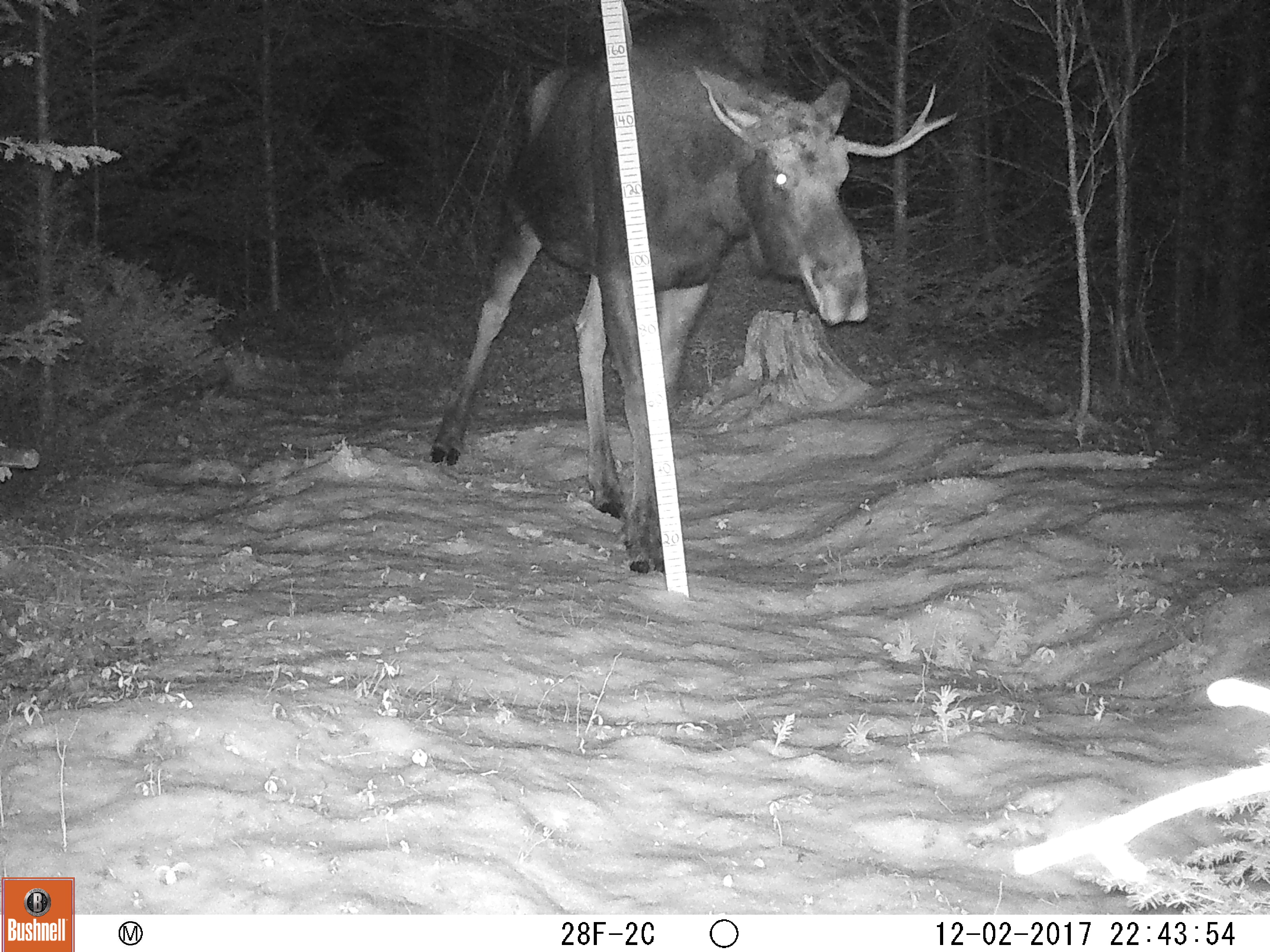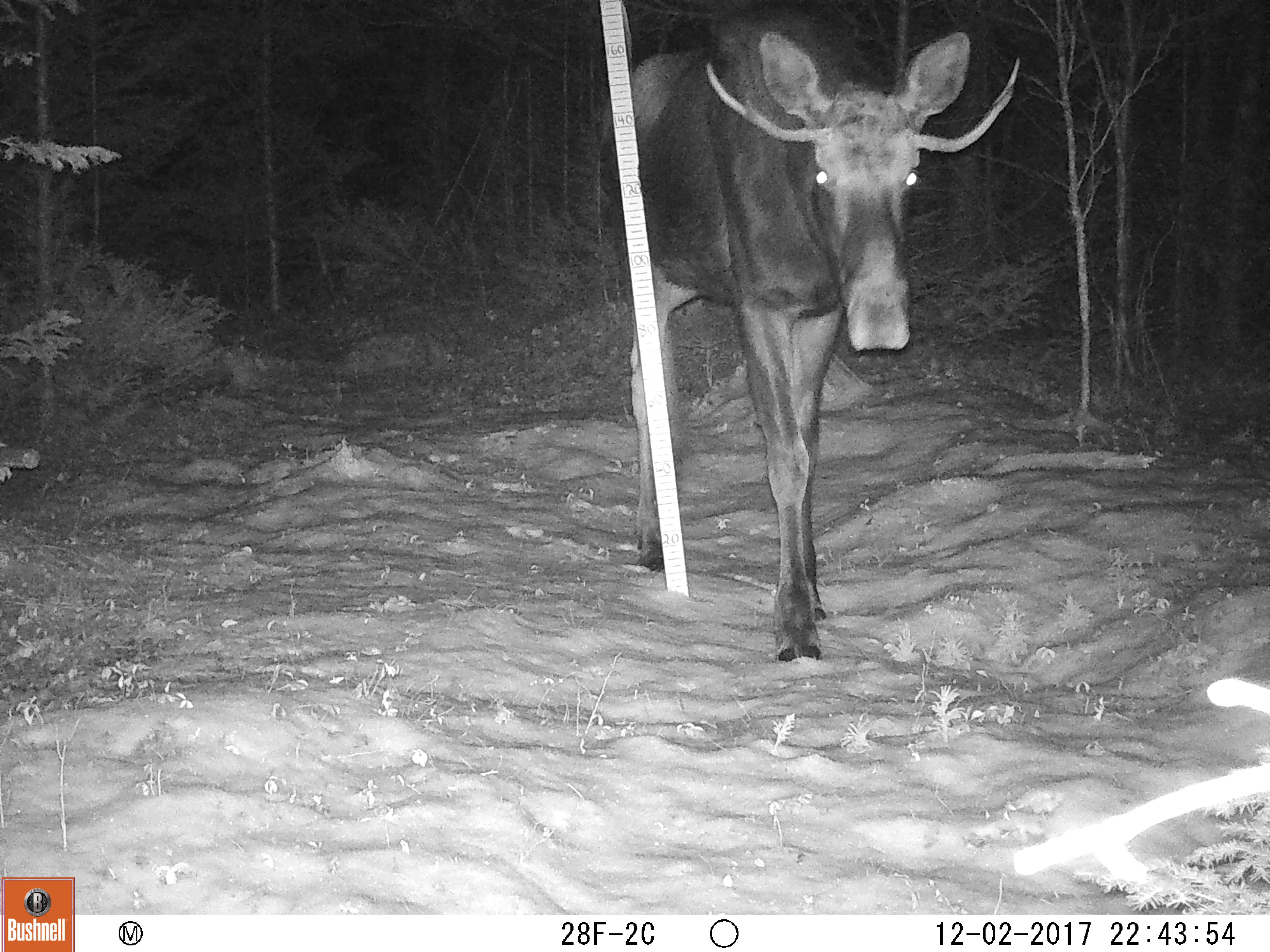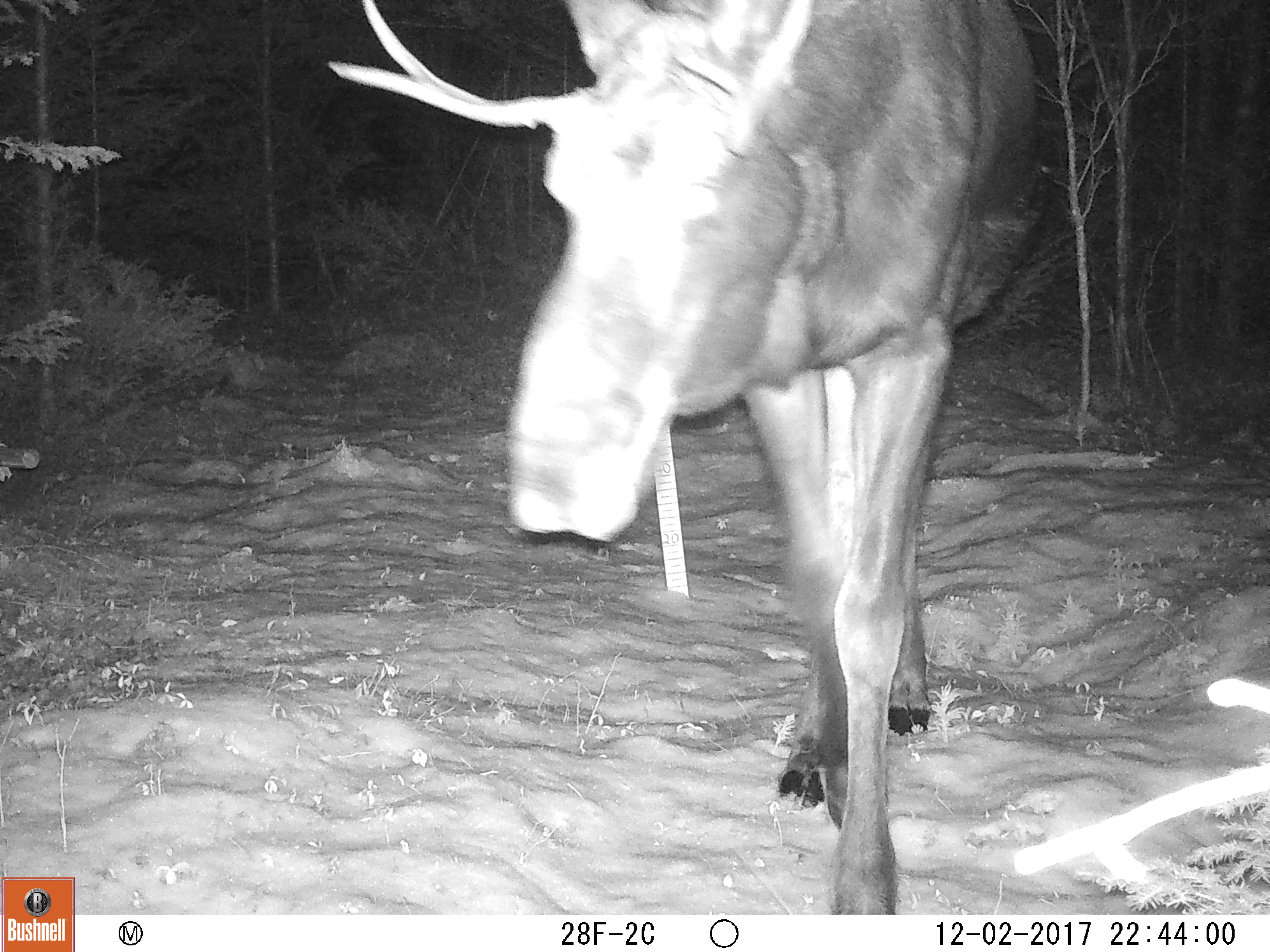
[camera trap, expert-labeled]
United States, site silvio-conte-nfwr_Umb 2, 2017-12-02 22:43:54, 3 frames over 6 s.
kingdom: Animalia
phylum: Chordata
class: Mammalia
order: Artiodactyla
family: Cervidae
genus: Alces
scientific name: Alces alces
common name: moose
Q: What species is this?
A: Moose (Alces alces).